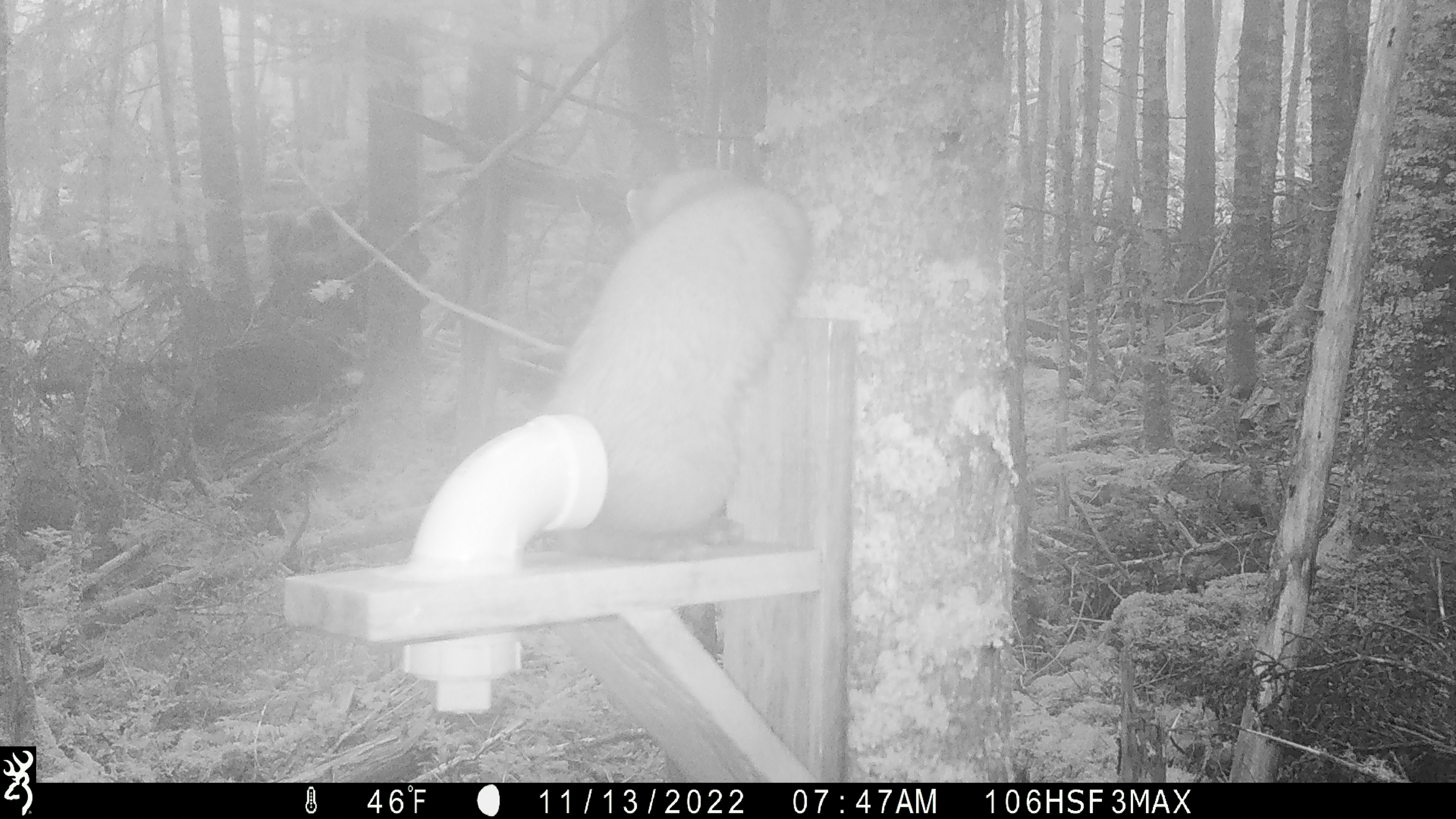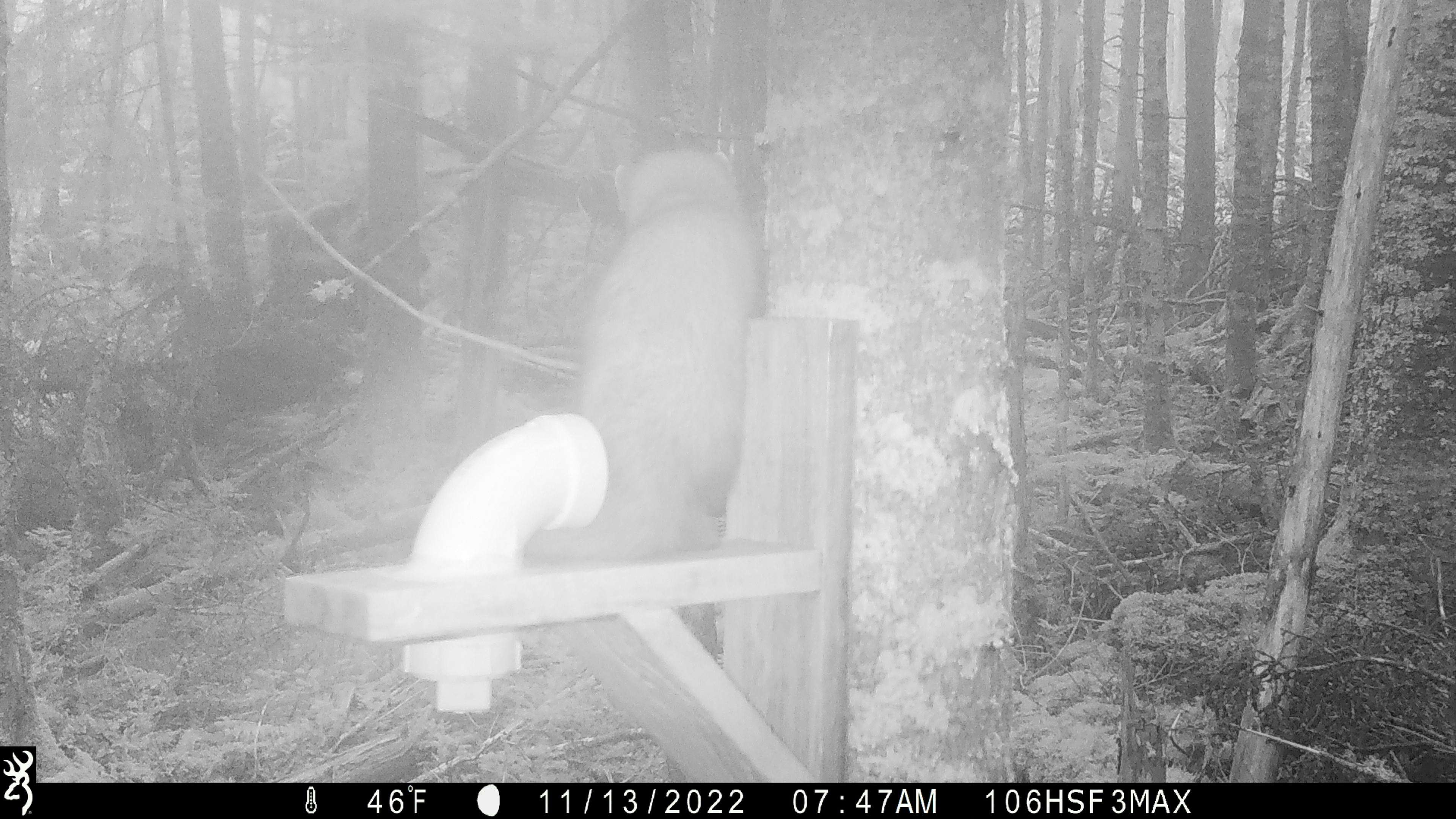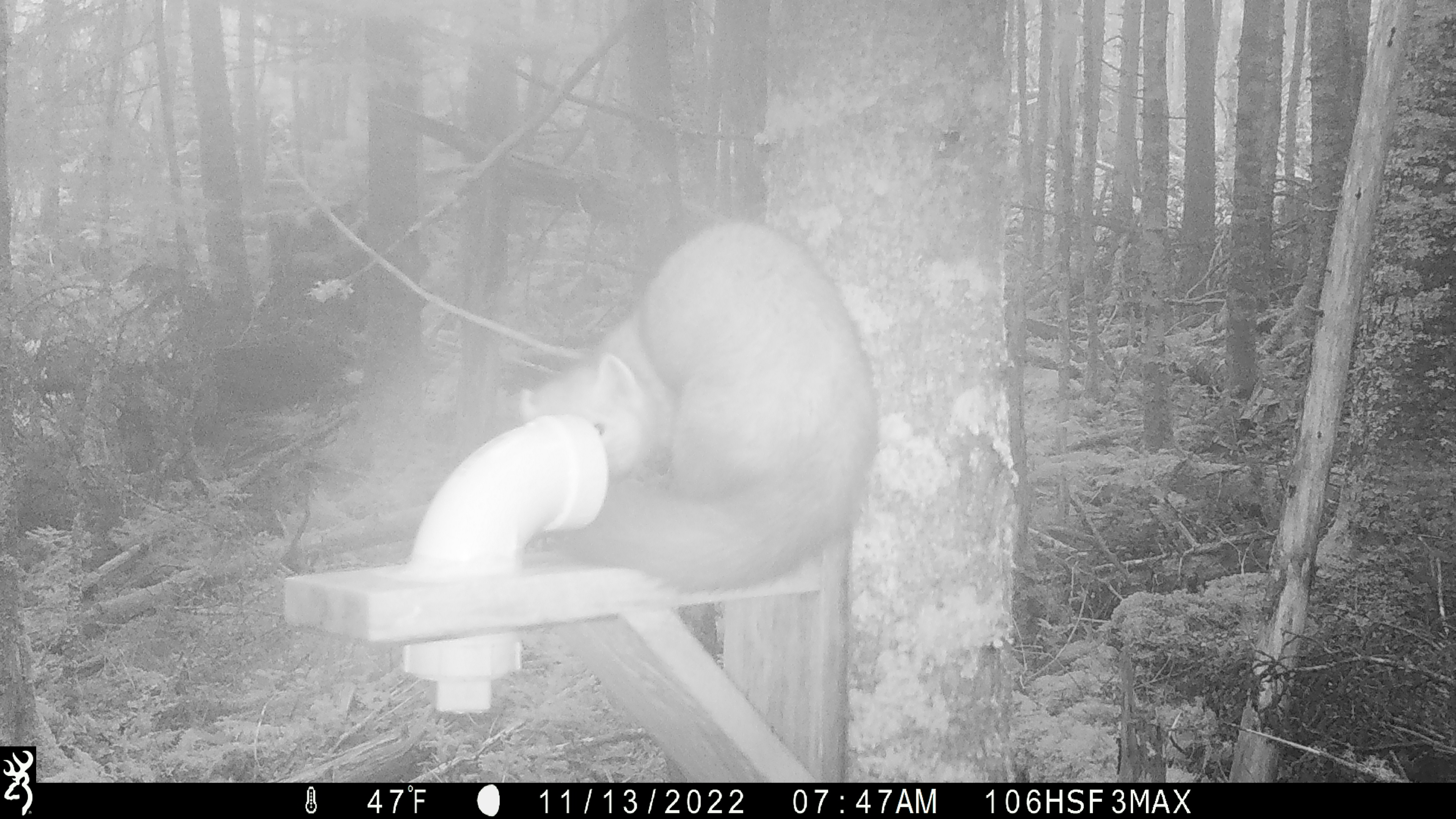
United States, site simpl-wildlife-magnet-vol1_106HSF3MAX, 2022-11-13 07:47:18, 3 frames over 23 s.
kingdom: Animalia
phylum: Chordata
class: Mammalia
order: Carnivora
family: Mustelidae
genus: Martes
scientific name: Martes americana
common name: american marten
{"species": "american marten (Martes americana)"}